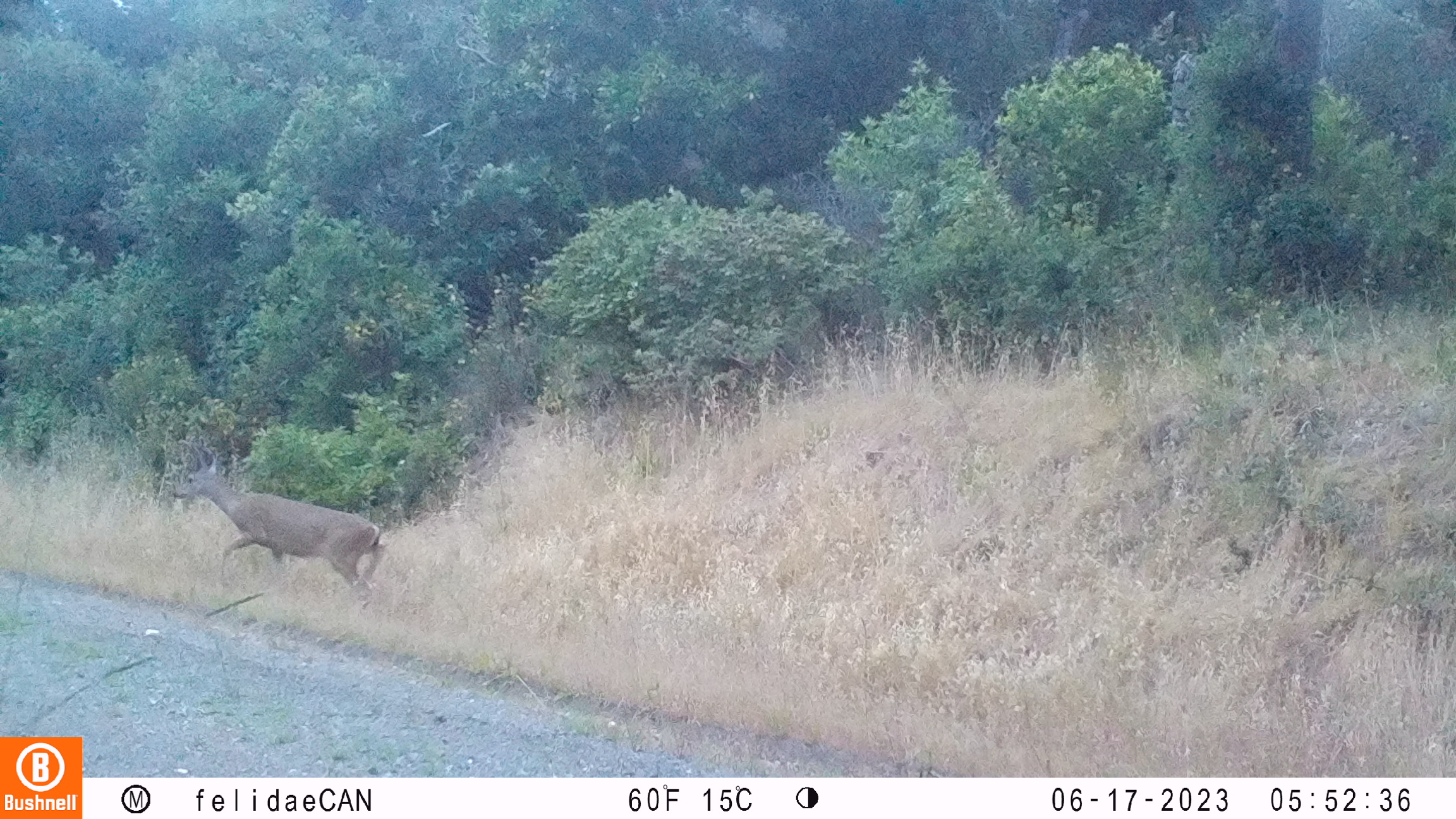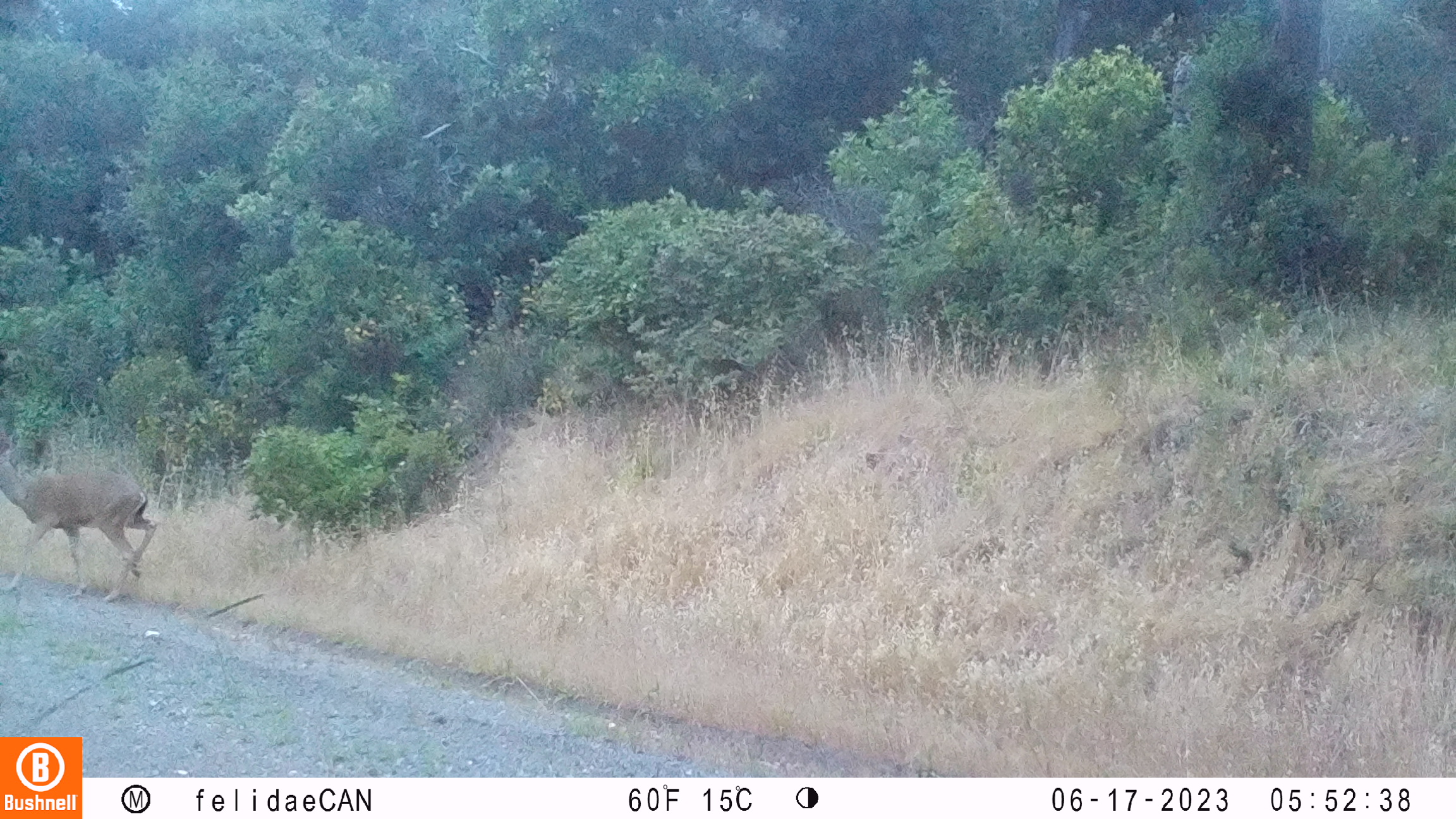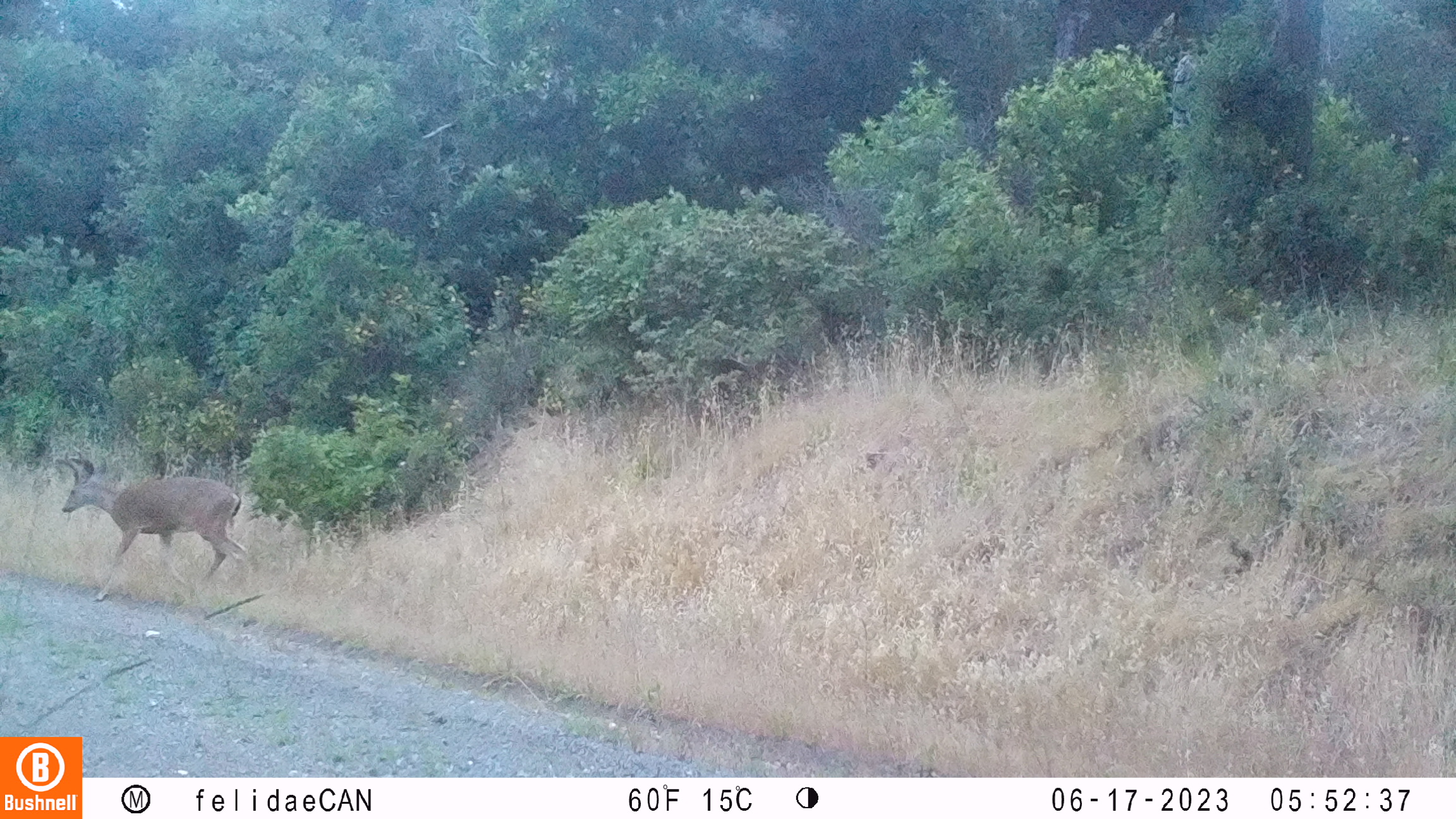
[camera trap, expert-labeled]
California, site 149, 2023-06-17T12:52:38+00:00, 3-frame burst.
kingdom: Animalia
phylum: Chordata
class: Mammalia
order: Artiodactyla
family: Cervidae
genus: Odocoileus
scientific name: Odocoileus hemionus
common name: mule deer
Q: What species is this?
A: Mule deer (Odocoileus hemionus).